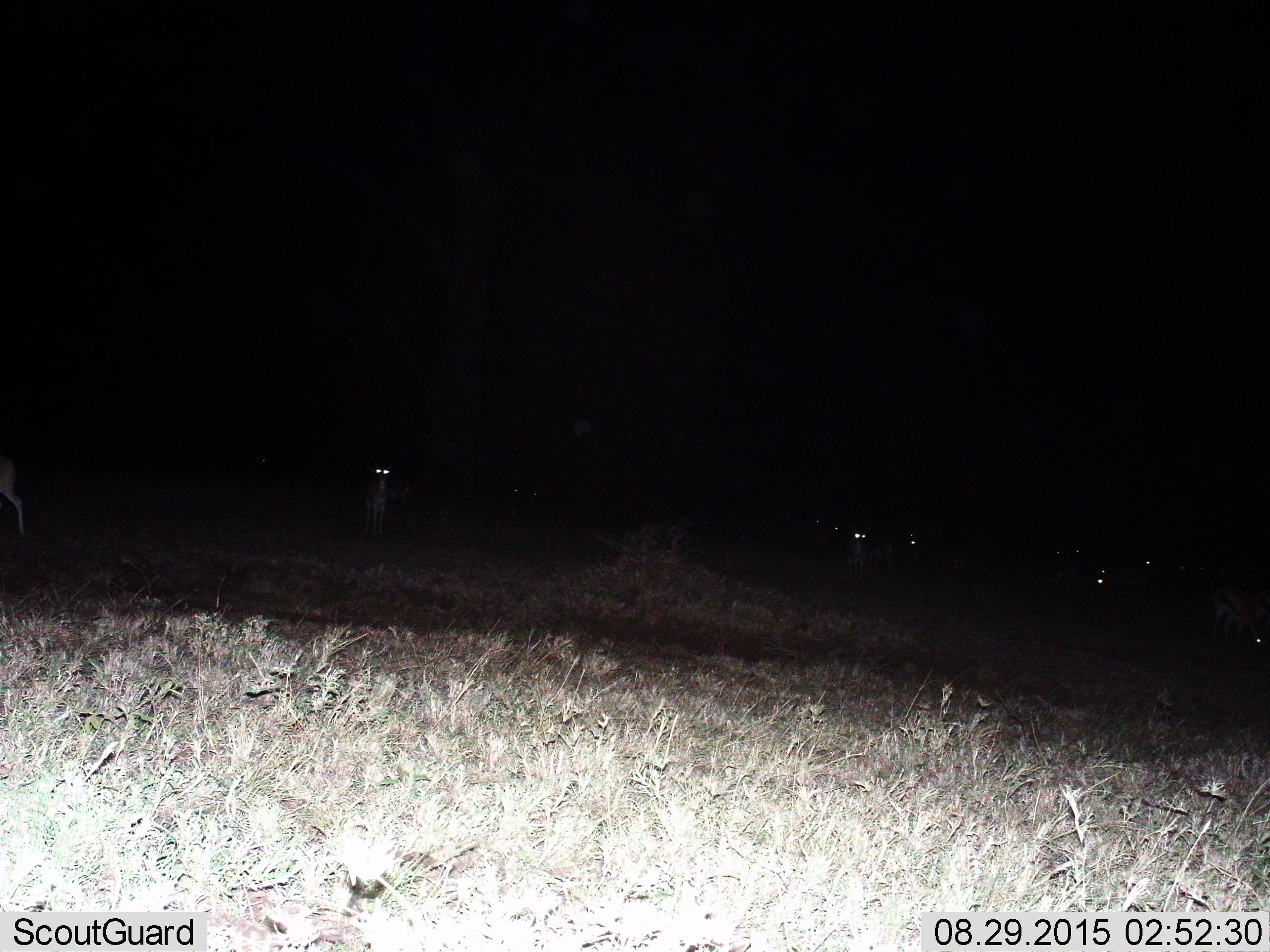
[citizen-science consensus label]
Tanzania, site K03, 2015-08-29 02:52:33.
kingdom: Animalia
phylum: Chordata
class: Mammalia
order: Artiodactyla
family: Bovidae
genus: Eudorcas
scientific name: Eudorcas thomsonii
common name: thomson's gazelle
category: gazellethomsons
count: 11-50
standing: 100%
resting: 0%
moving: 0%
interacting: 0%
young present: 0%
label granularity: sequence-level